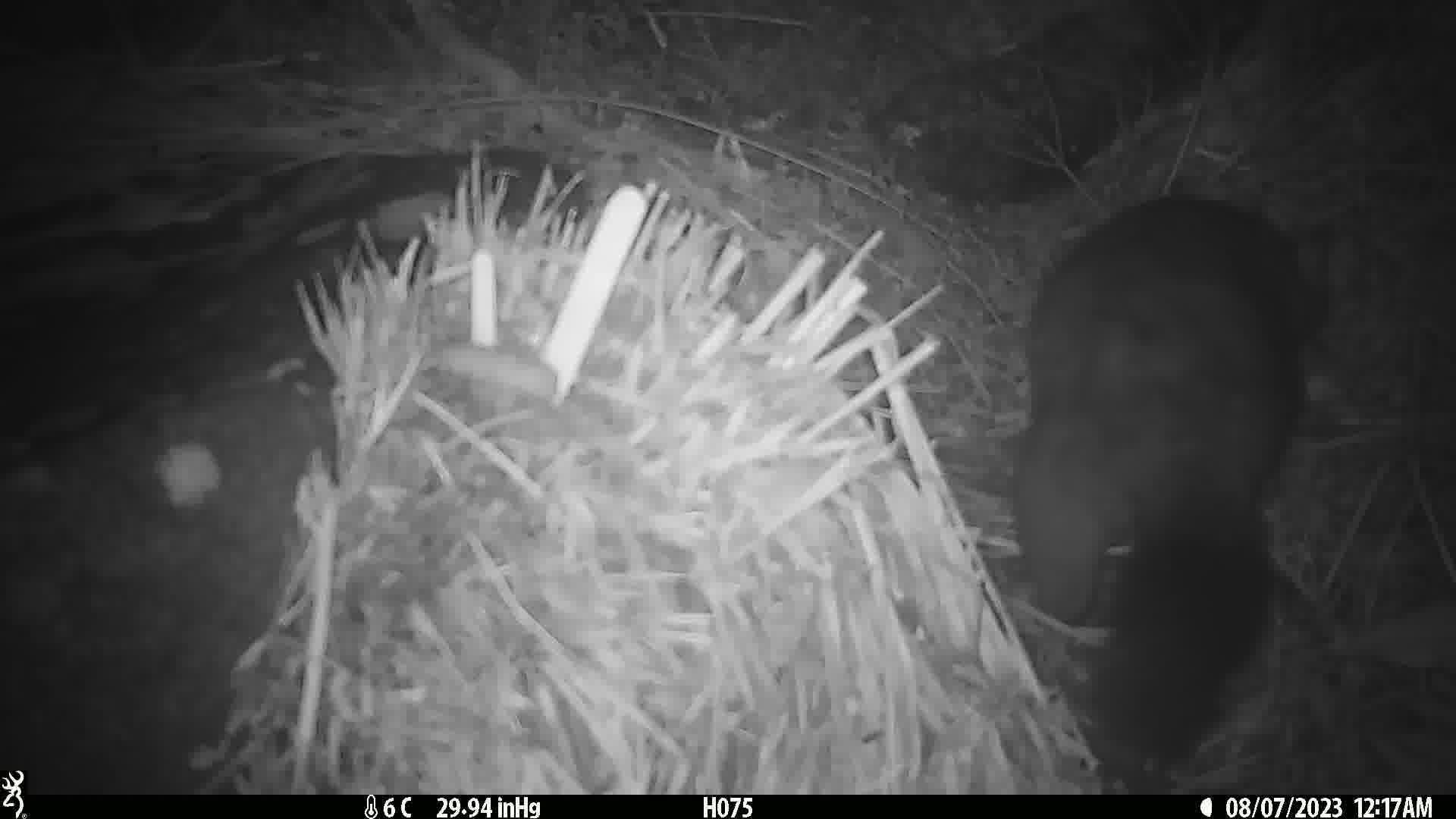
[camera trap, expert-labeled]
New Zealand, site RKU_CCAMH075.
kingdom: Animalia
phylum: Chordata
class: Mammalia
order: Diprotodontia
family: Phalangeridae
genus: Trichosurus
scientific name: Trichosurus vulpecula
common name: common brushtail possum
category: possum